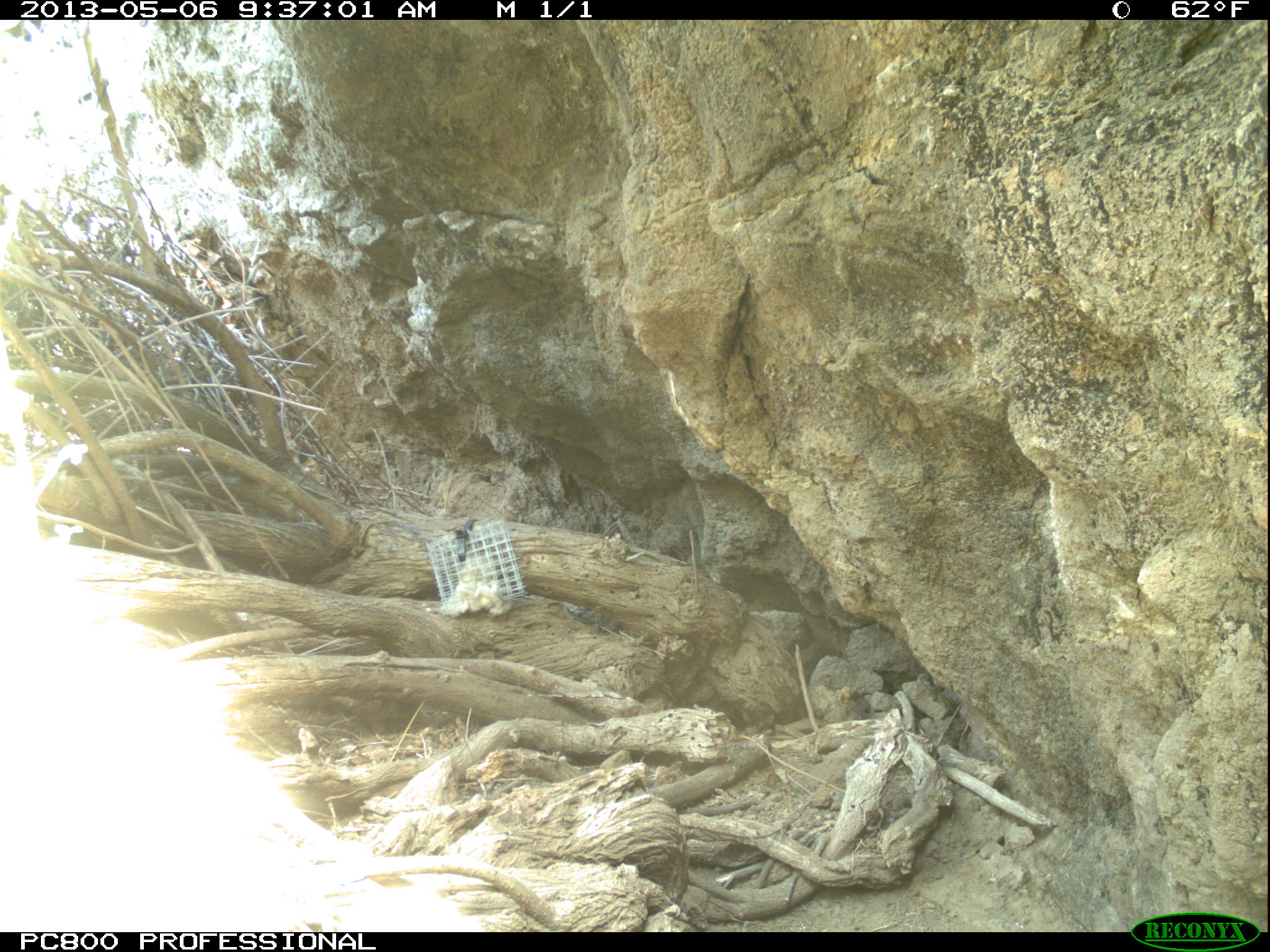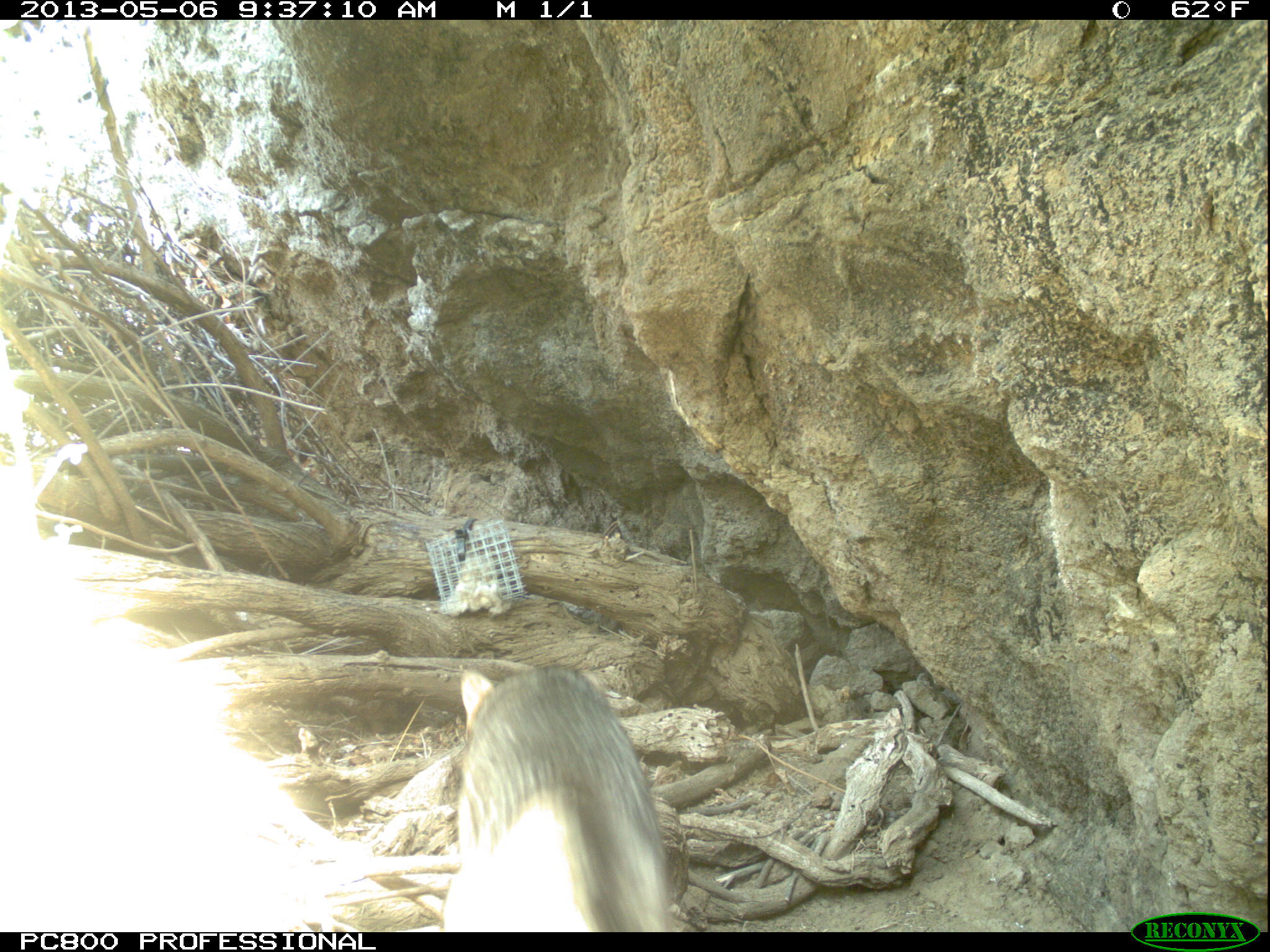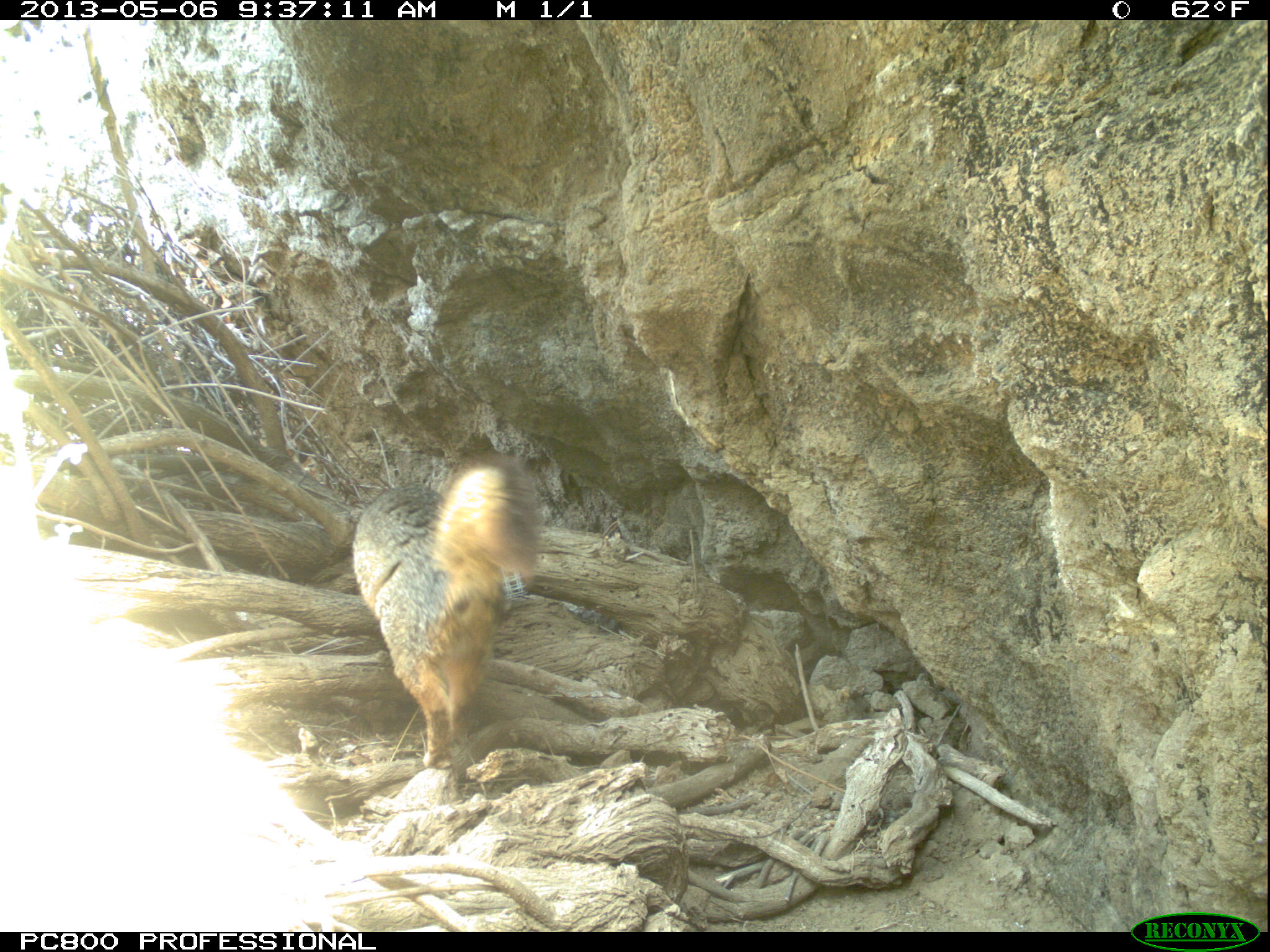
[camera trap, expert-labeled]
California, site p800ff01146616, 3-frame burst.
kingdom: Animalia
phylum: Chordata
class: Mammalia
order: Carnivora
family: Canidae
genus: Urocyon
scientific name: Urocyon littoralis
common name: island fox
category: fox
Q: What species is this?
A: Fox (island fox) (Urocyon littoralis).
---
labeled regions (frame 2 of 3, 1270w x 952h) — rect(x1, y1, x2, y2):
fox: rect(442, 666, 678, 931)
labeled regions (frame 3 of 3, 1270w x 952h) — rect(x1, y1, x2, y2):
fox: rect(352, 453, 538, 769)